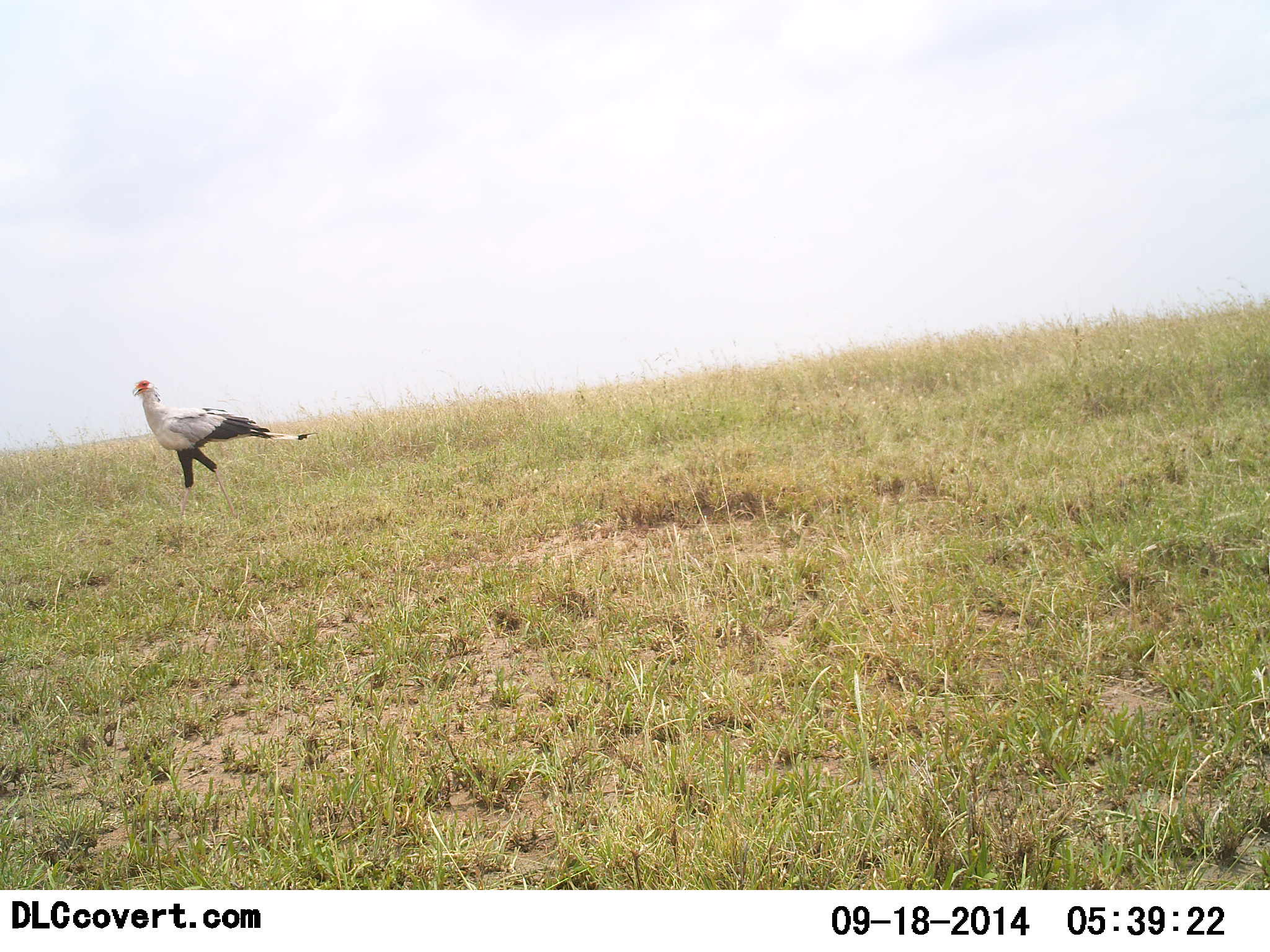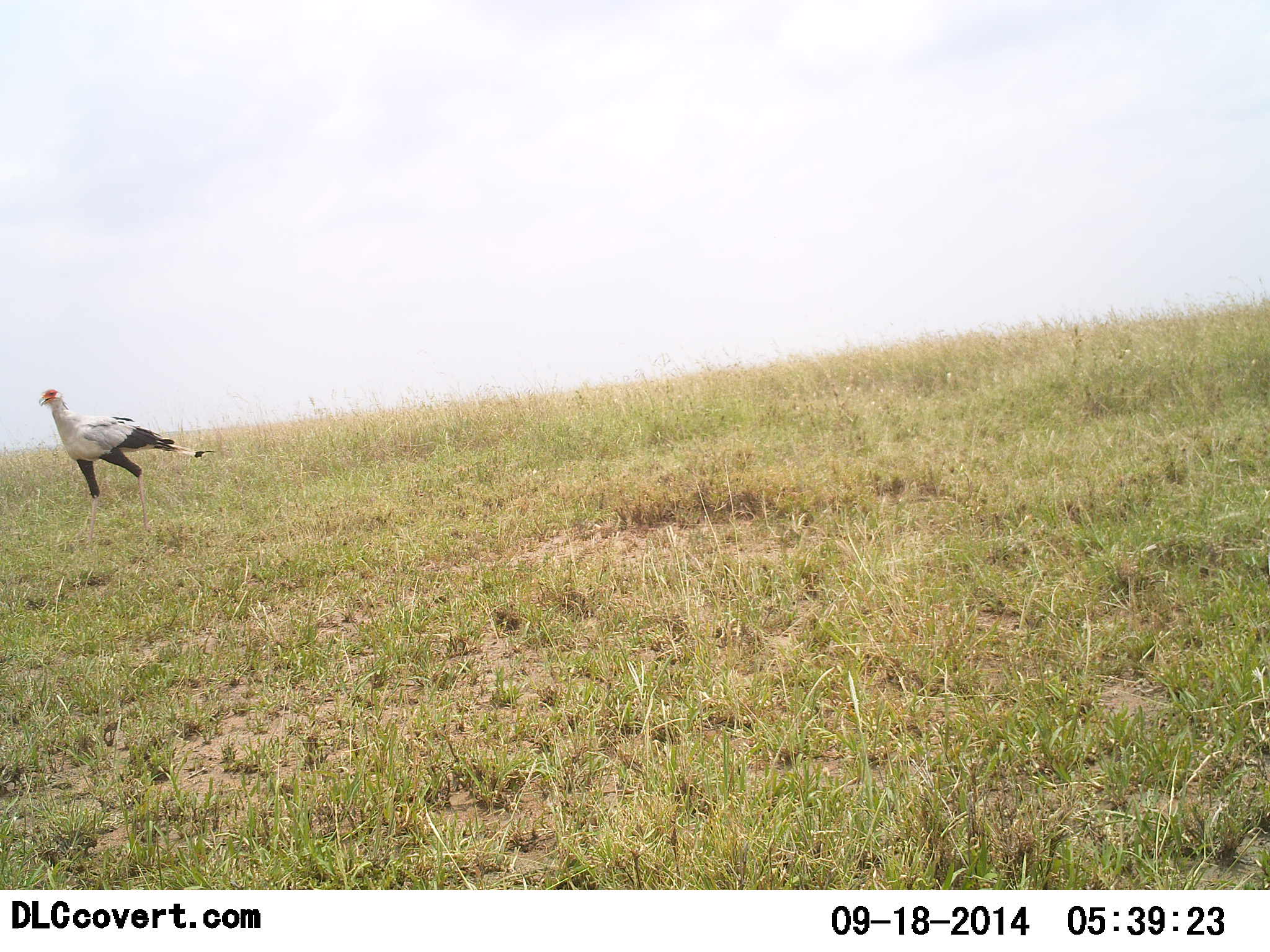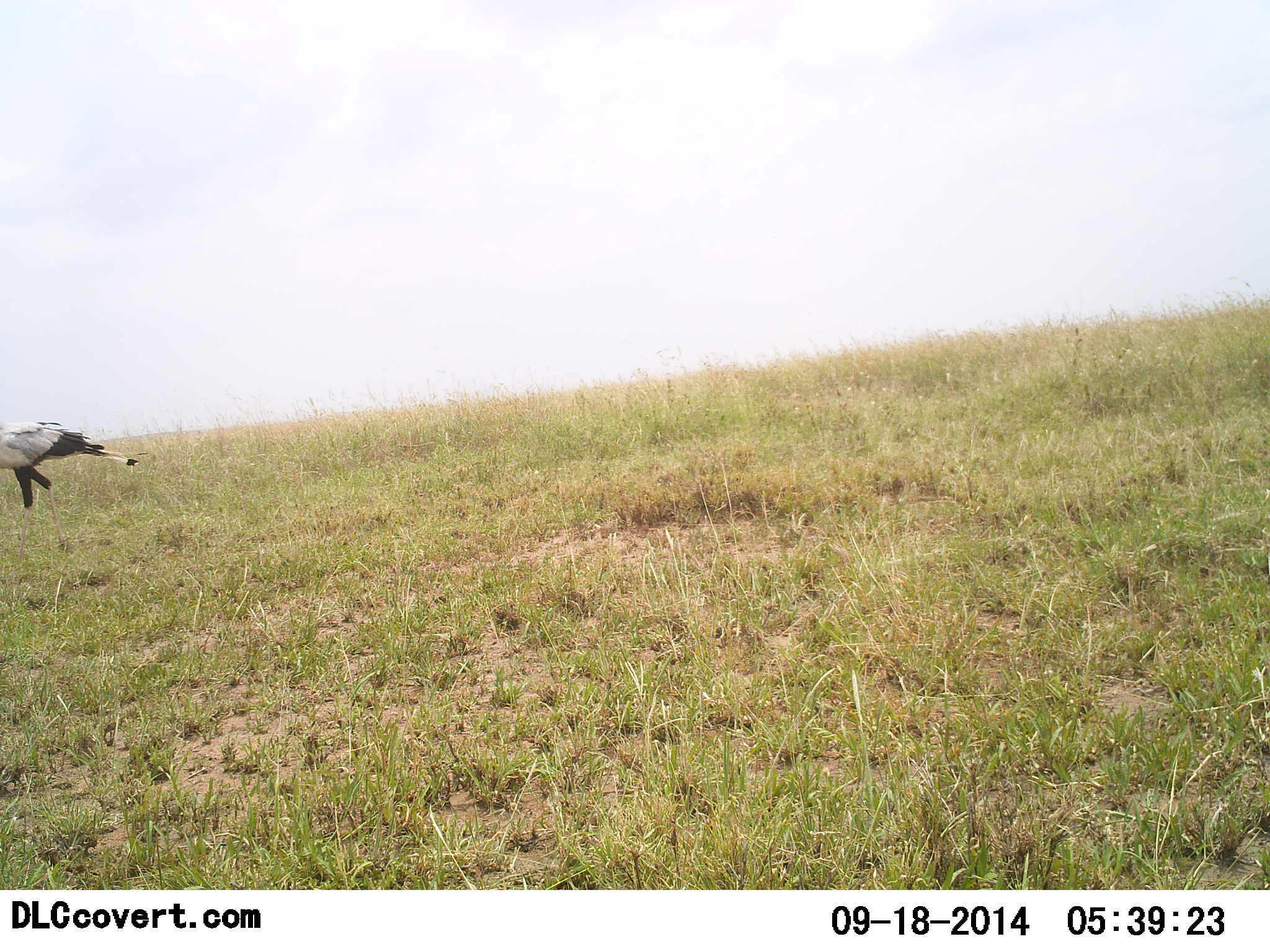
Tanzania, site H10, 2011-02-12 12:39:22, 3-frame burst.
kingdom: Animalia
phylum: Chordata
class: Aves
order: Accipitriformes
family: Sagittariidae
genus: Sagittarius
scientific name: Sagittarius serpentarius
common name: secretary bird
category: secretarybird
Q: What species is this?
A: Secretarybird (secretary bird) (Sagittarius serpentarius).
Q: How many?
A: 1.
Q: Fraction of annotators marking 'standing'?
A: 7%.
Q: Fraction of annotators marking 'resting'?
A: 0%.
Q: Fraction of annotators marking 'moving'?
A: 100%.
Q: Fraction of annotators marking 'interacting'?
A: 0%.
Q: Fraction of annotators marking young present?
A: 0%.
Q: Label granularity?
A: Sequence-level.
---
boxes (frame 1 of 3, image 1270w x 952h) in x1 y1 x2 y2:
animal: 133 379 319 526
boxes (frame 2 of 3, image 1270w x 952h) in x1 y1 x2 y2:
animal: 37 389 216 553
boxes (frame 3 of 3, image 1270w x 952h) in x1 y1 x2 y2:
animal: 0 420 152 568